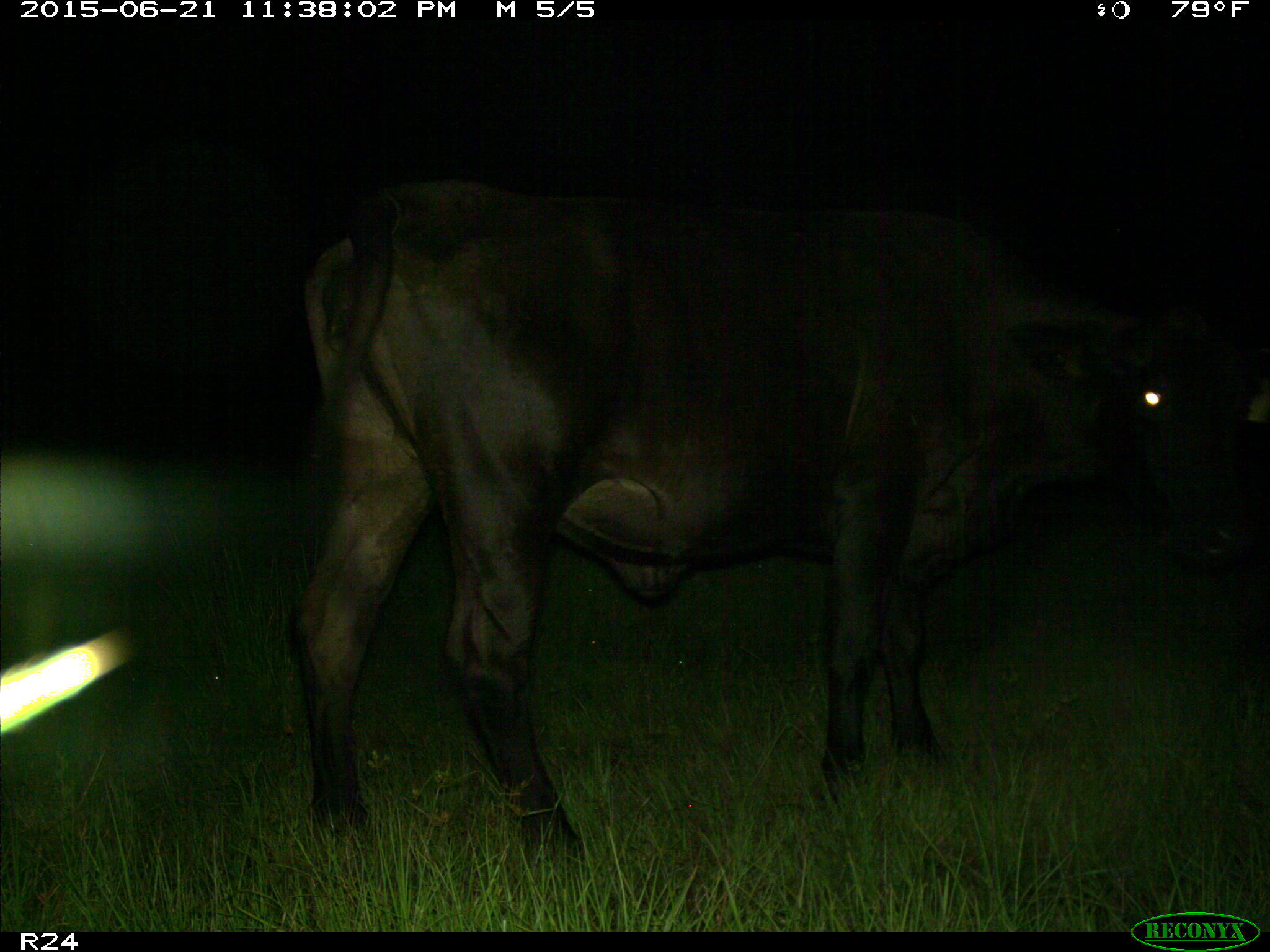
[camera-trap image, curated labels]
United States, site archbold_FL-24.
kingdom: Animalia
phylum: Chordata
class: Mammalia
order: Artiodactyla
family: Bovidae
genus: Bos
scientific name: Bos taurus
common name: domestic cow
Bos taurus (domestic cow).